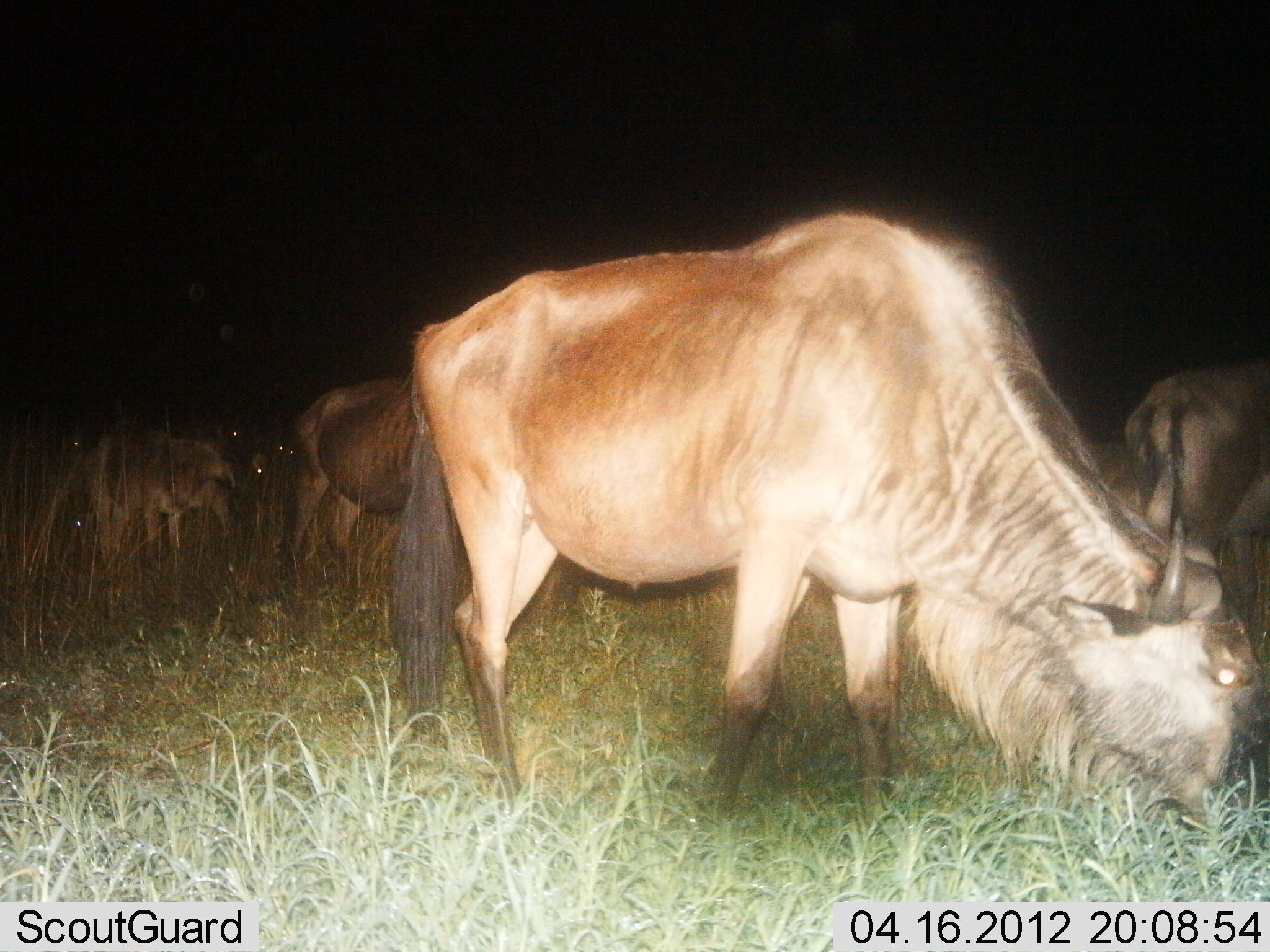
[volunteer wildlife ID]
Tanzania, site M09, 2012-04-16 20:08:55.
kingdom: Animalia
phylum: Chordata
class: Mammalia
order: Artiodactyla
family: Bovidae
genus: Connochaetes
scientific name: Connochaetes taurinus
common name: blue wildebeest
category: wildebeest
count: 5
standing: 11%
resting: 0%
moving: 4%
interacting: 0%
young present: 7%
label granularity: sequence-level